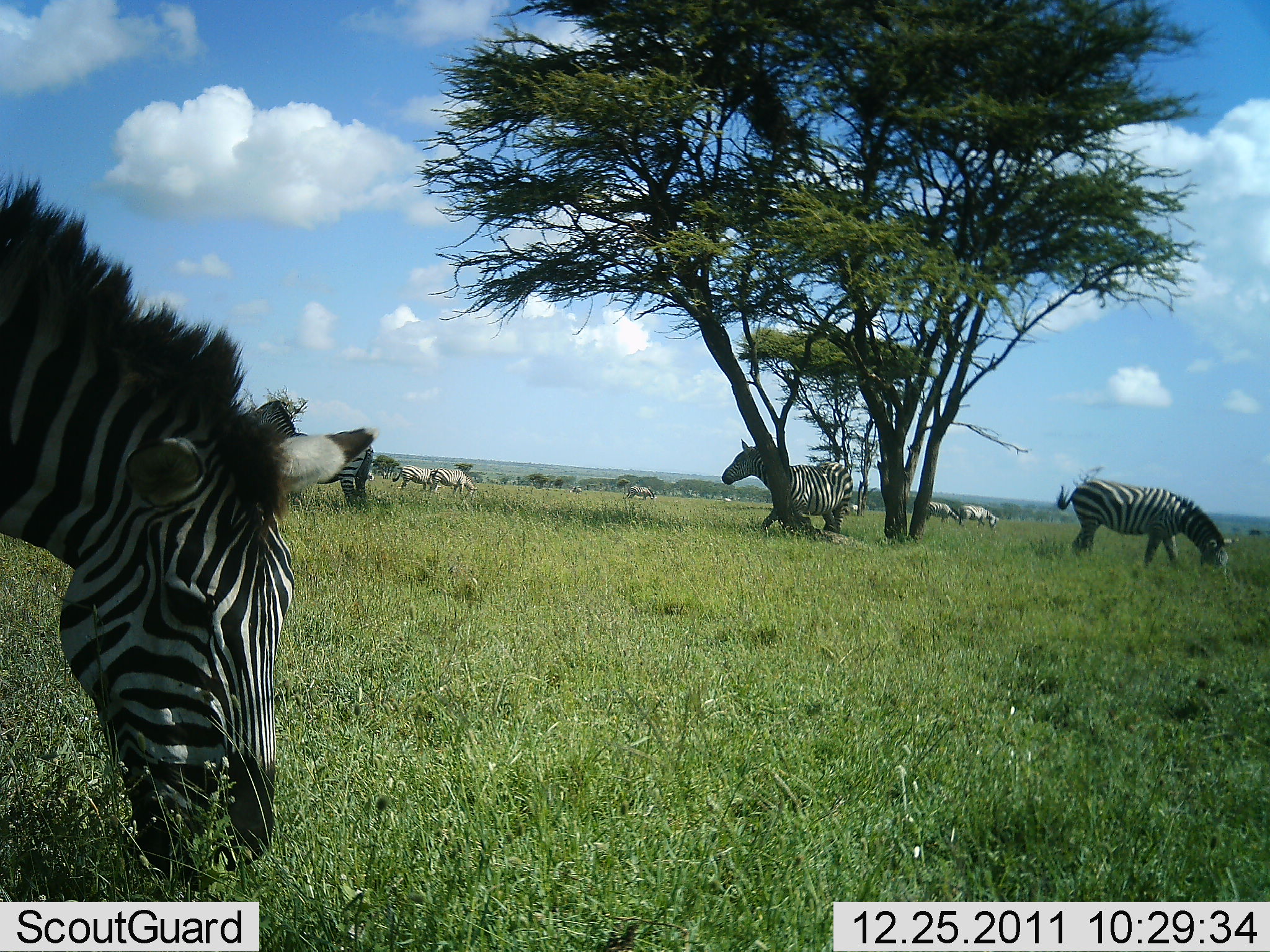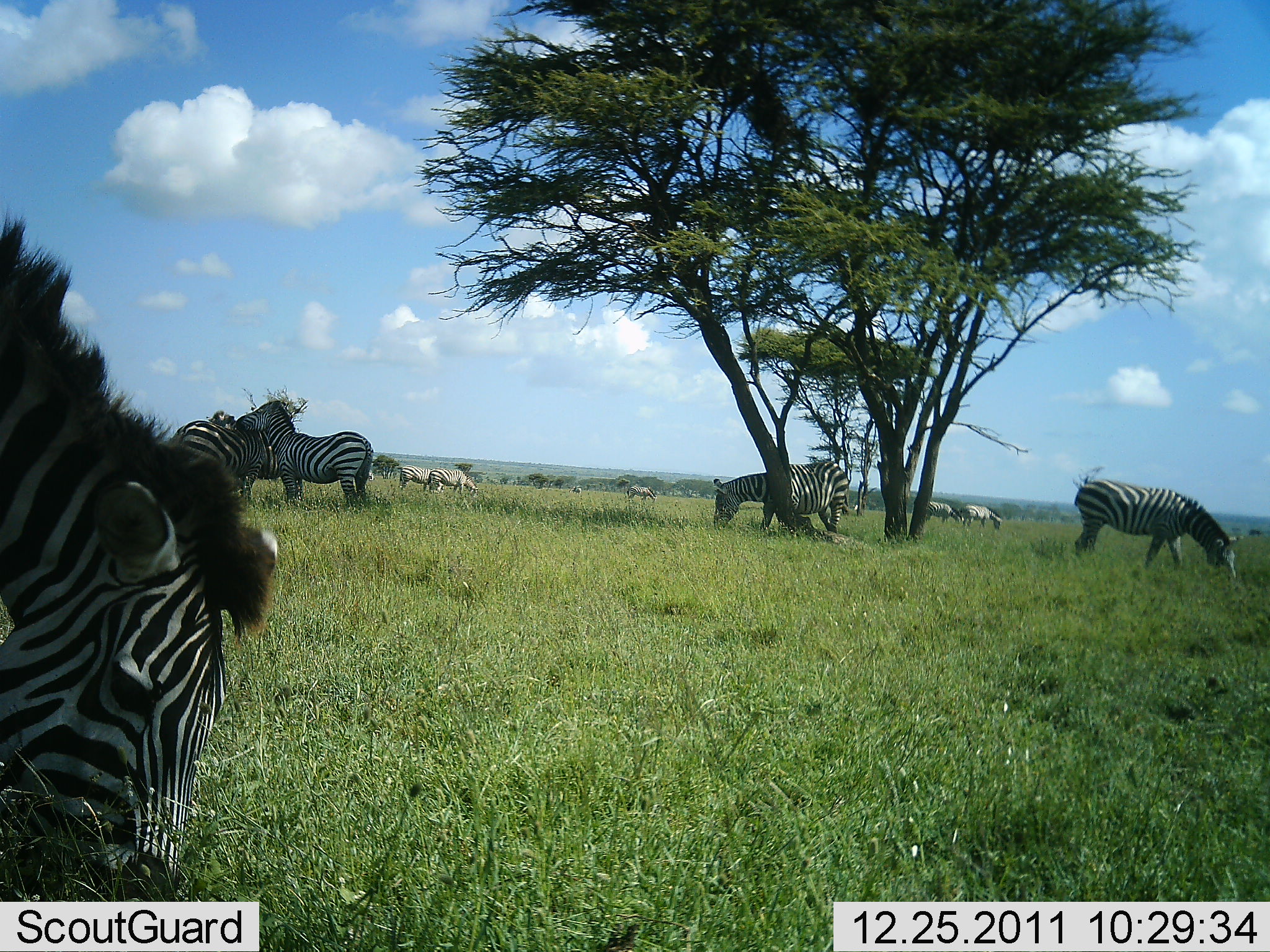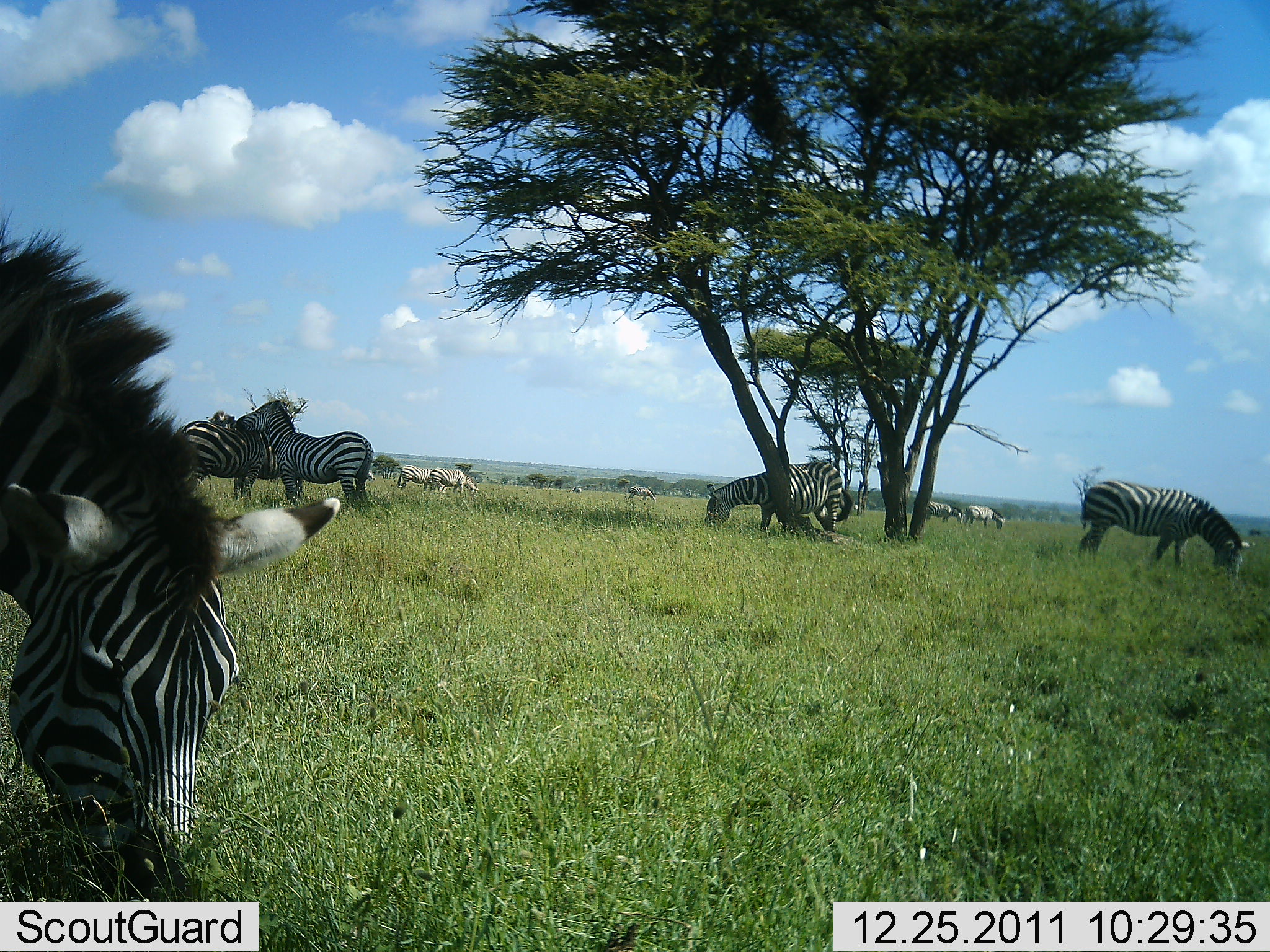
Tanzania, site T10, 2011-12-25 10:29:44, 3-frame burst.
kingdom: Animalia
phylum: Chordata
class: Mammalia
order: Perissodactyla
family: Equidae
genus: Equus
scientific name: Equus quagga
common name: plains zebra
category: zebra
Zebra (plains zebra) (Equus quagga), count 10. Behavior (volunteer vote fractions): standing 31%, resting 0%, moving 15%, interacting 62%. Young present (vote fraction): 0%. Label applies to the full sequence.